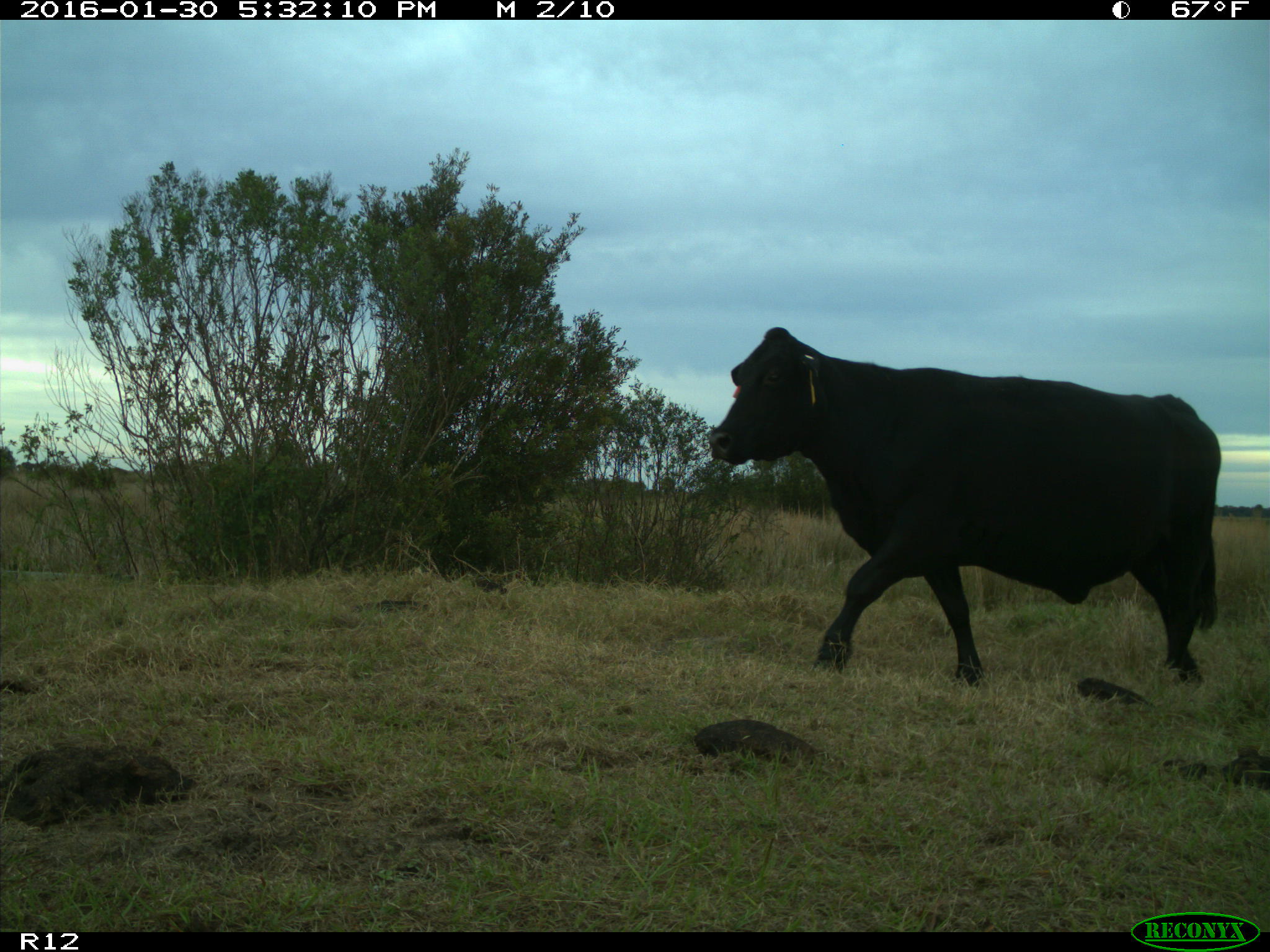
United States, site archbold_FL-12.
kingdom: Animalia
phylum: Chordata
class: Mammalia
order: Artiodactyla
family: Bovidae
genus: Bos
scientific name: Bos taurus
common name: domestic cow